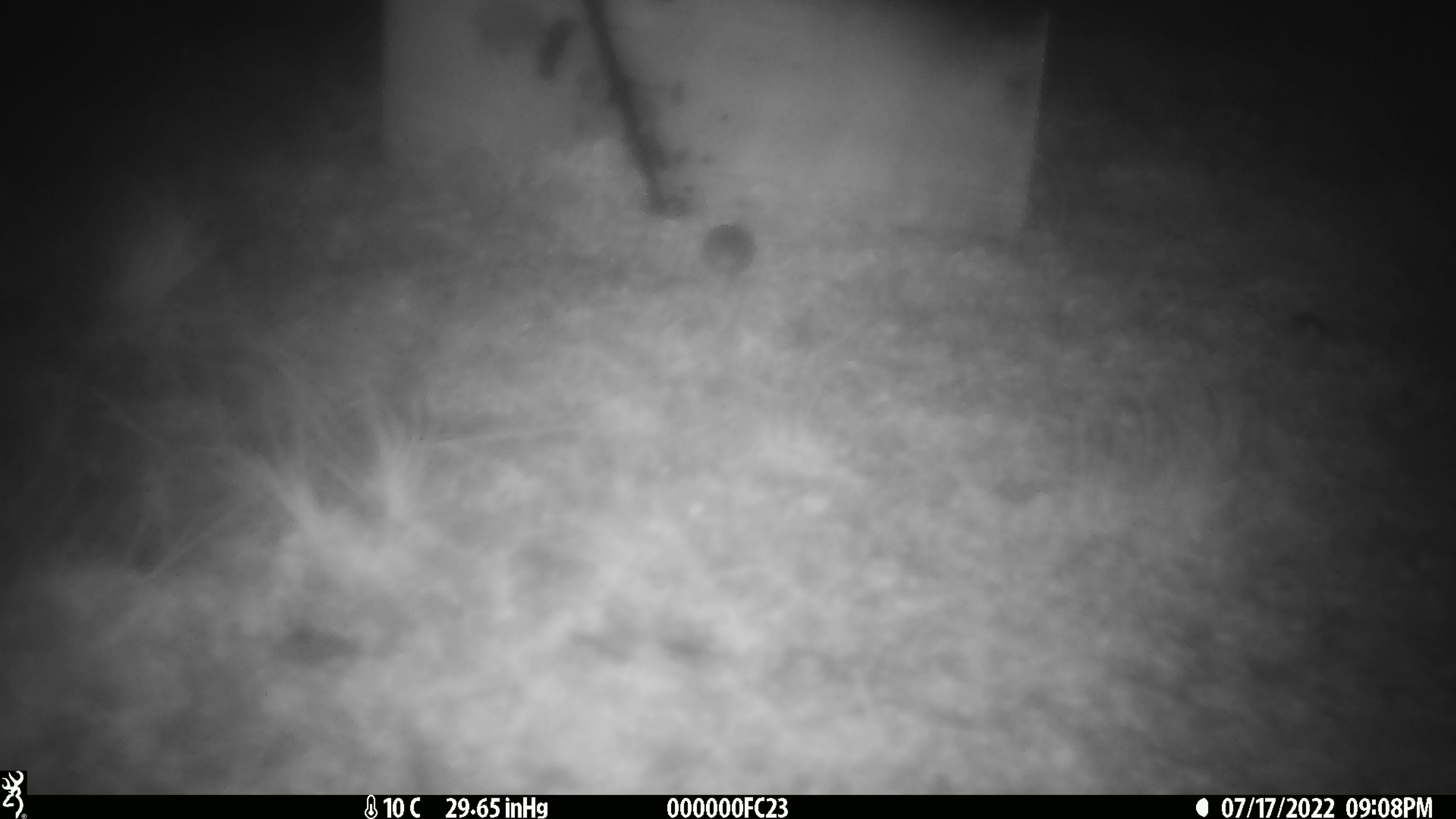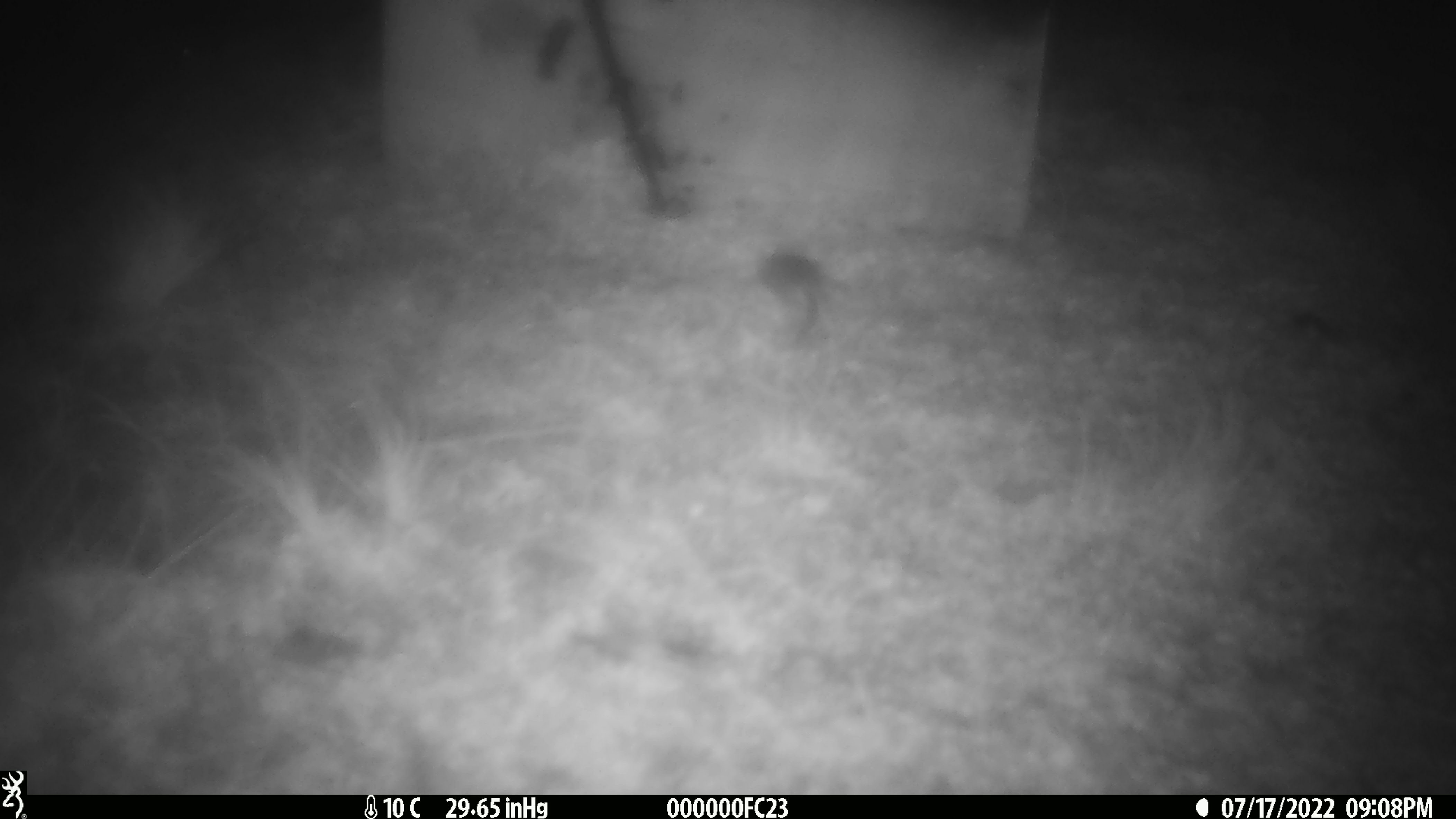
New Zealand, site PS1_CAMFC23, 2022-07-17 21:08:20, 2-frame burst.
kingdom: Animalia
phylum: Chordata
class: Mammalia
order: Rodentia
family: Muridae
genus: Mus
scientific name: Mus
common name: mouse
Mouse (Mus).